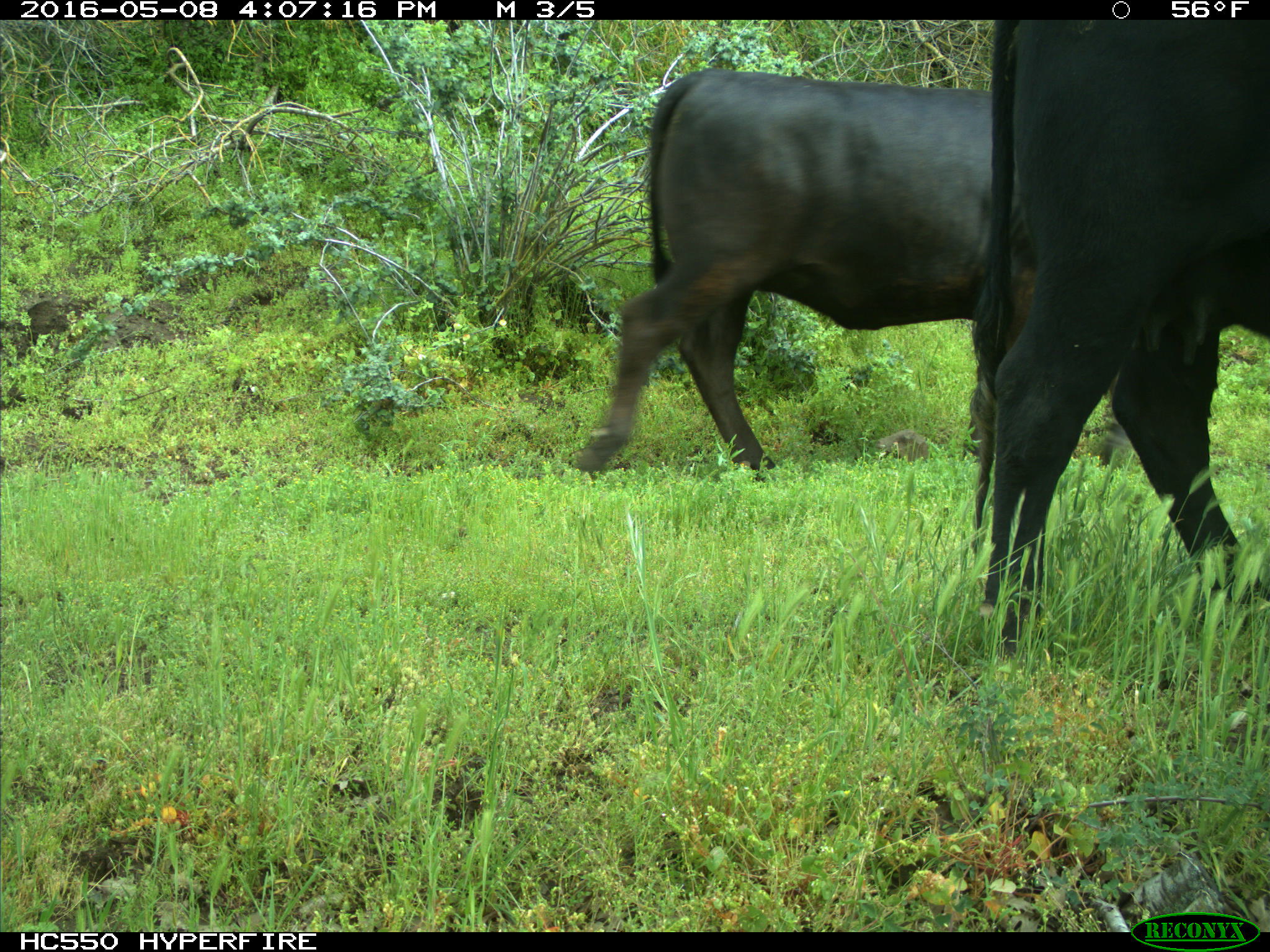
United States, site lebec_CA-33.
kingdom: Animalia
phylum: Chordata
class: Mammalia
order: Artiodactyla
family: Bovidae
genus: Bos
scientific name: Bos taurus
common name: domestic cow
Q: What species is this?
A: Bos taurus (domestic cow).